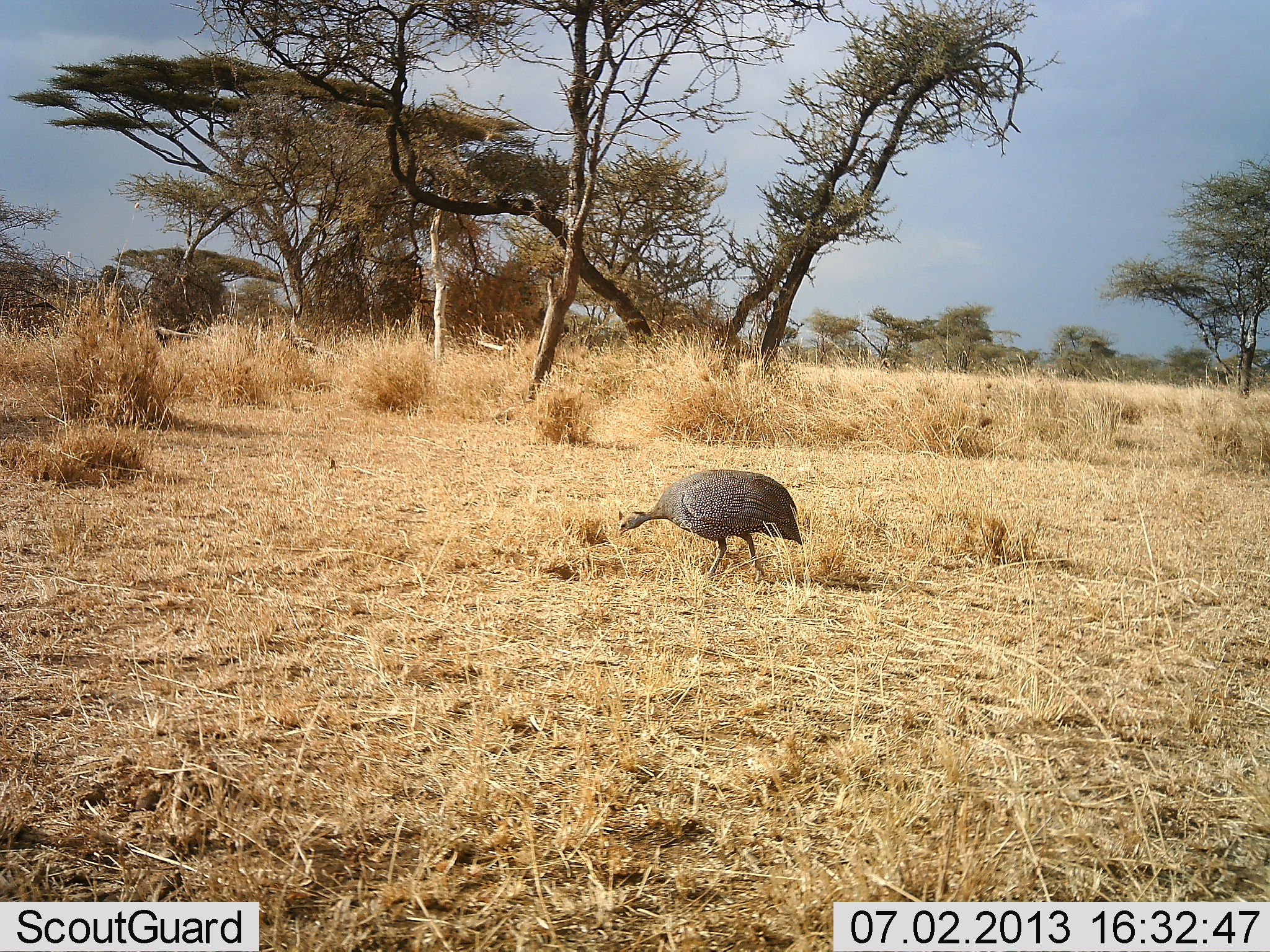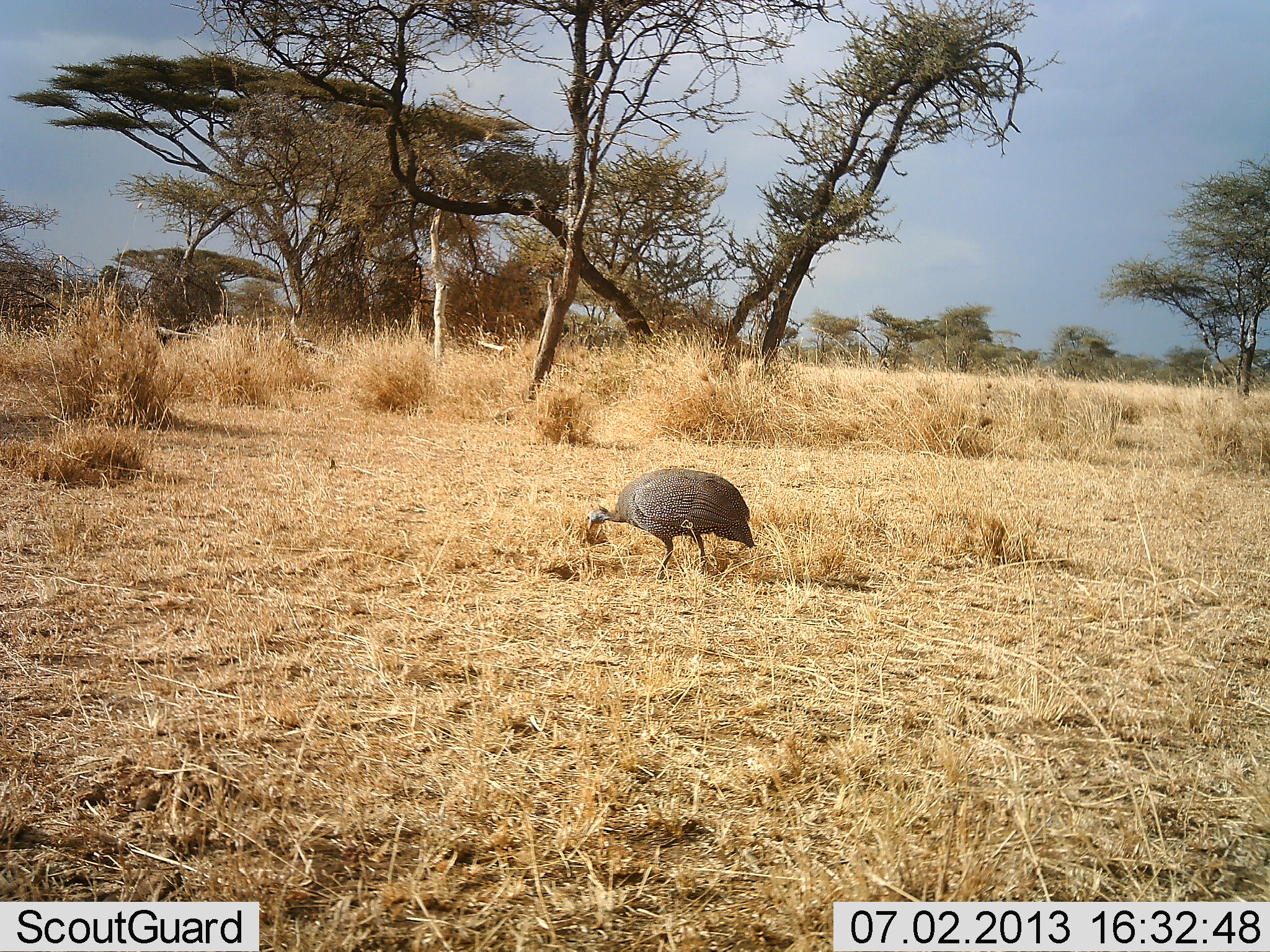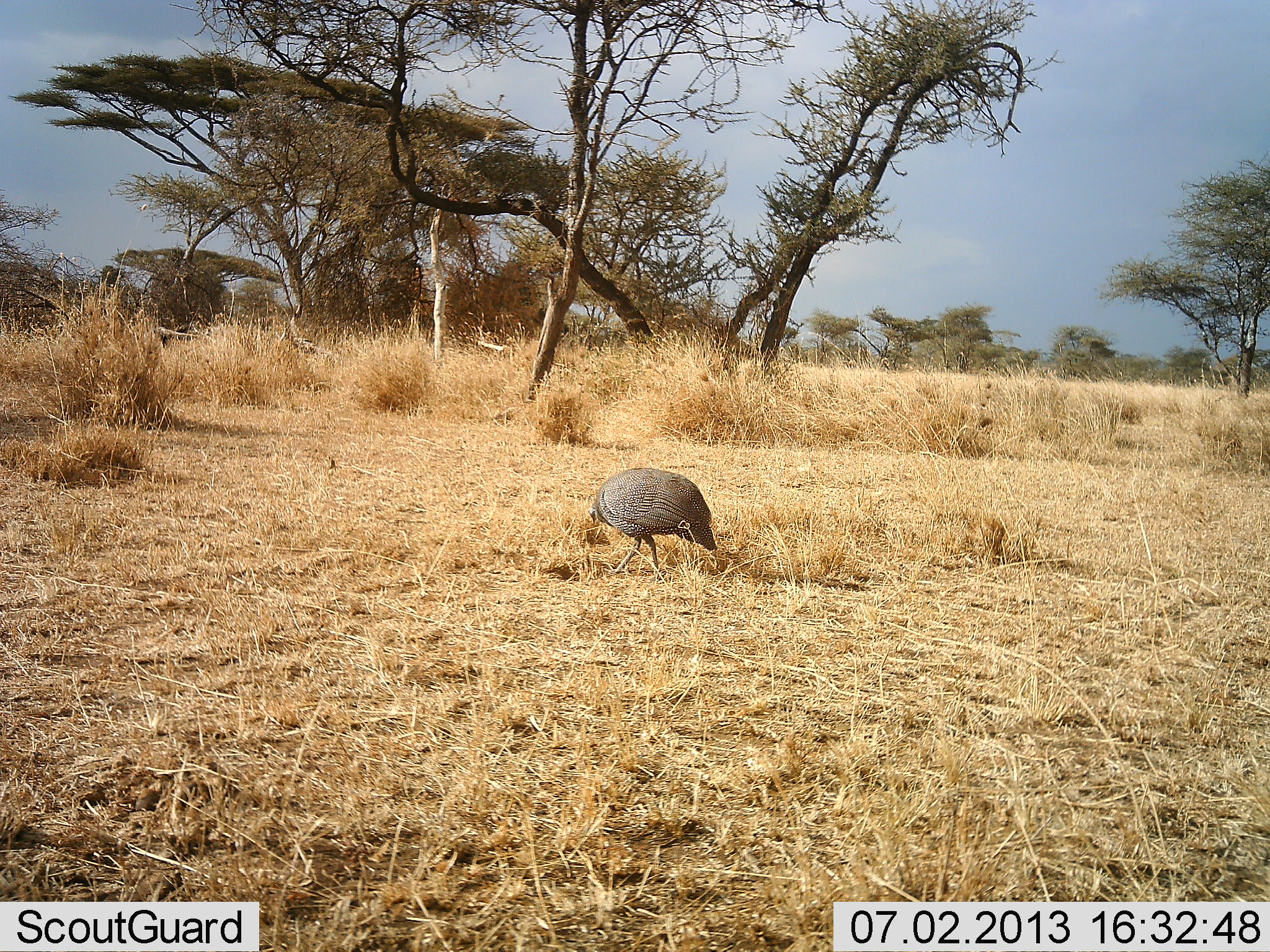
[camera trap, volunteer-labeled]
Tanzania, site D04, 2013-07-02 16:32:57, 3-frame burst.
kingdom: Animalia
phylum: Chordata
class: Aves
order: Galliformes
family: Numididae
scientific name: Numididae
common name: guinea fowl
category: guineafowl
Guineafowl (guinea fowl) (Numididae), count 1. Behavior (volunteer vote fractions): standing 15%, resting 0%, moving 70%, interacting 0%. Young present (vote fraction): 0%. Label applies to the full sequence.